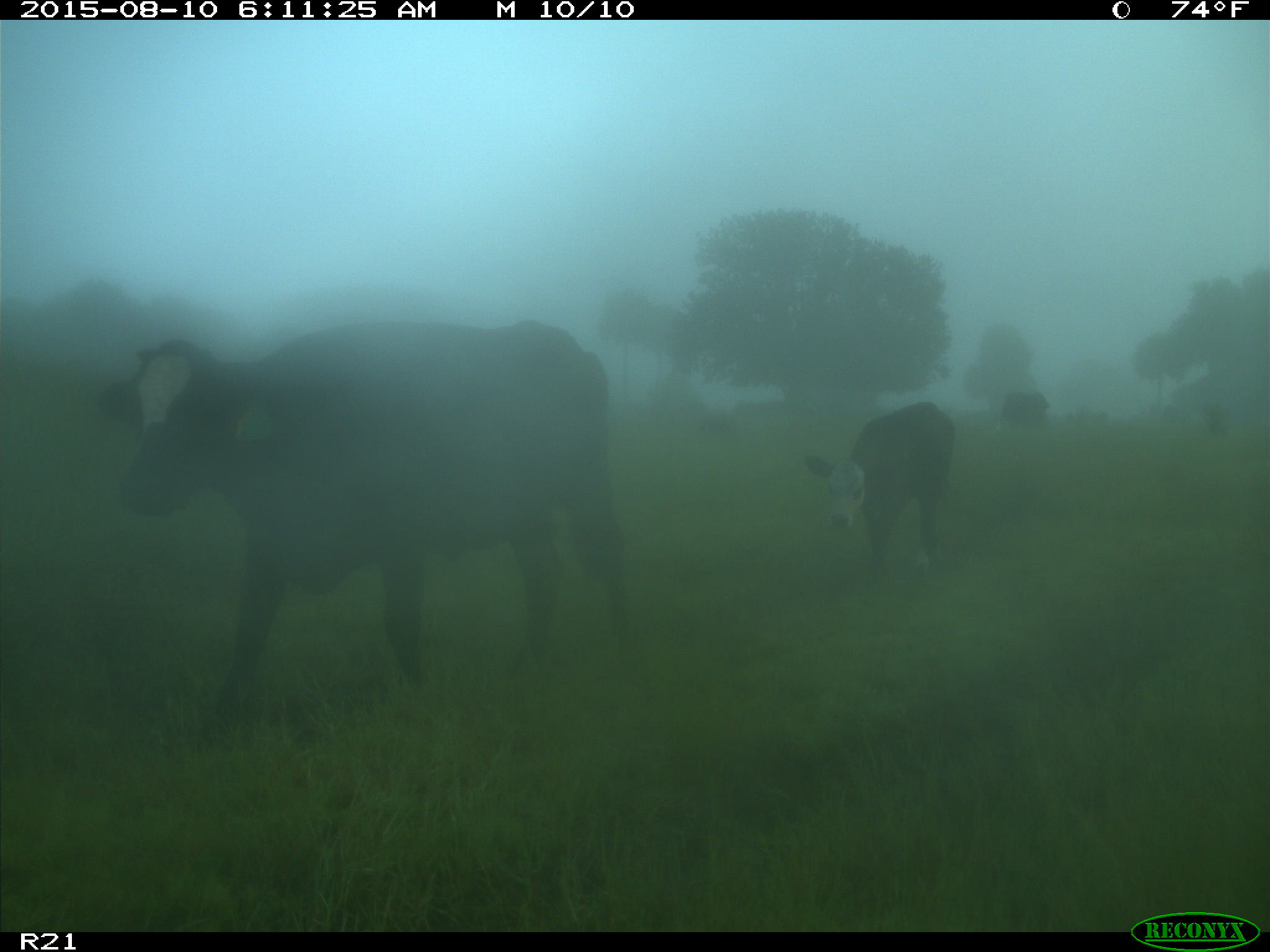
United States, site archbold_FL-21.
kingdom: Animalia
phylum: Chordata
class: Mammalia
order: Artiodactyla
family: Bovidae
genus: Bos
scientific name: Bos taurus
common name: domestic cow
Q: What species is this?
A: Bos taurus (domestic cow).